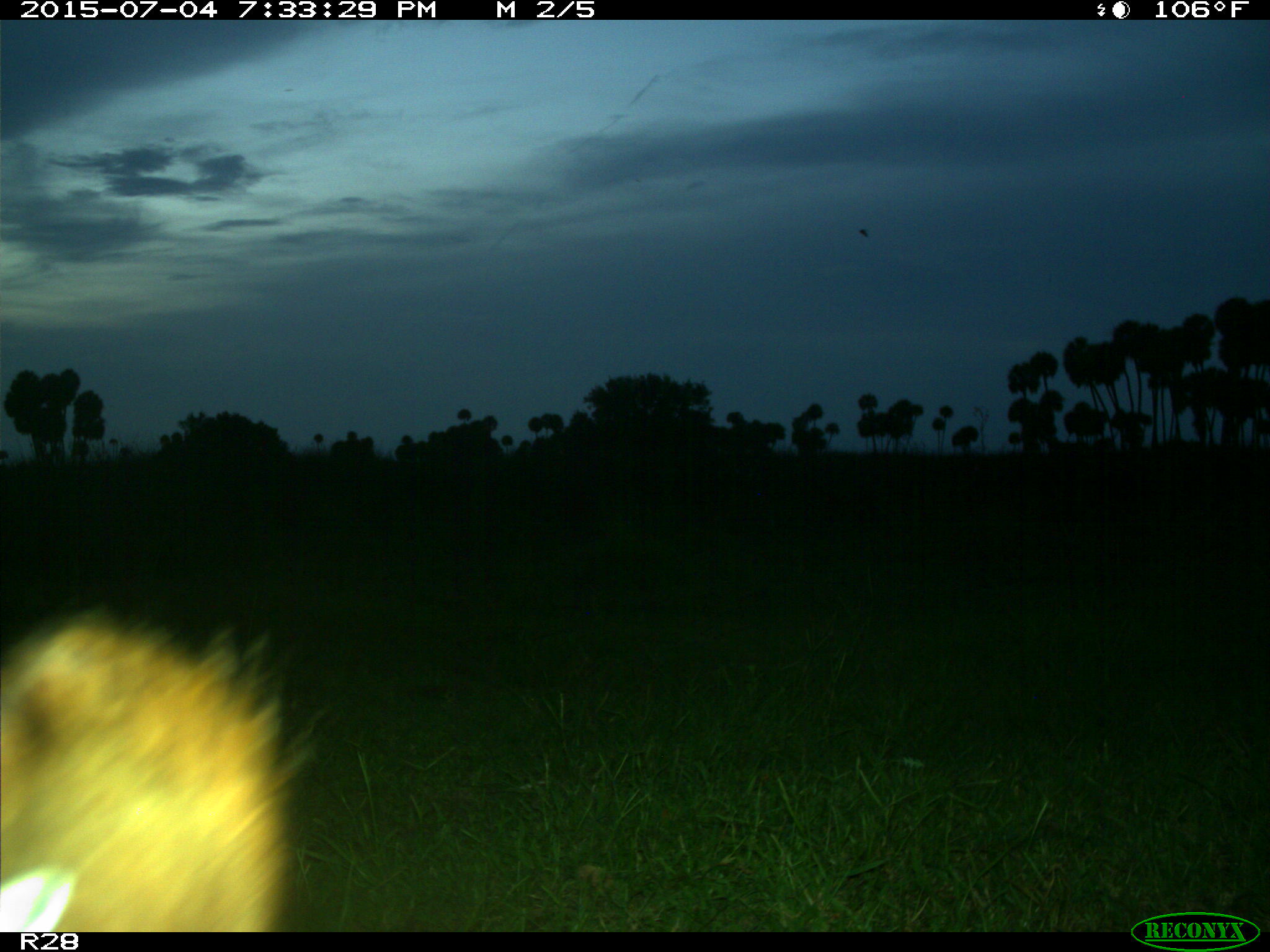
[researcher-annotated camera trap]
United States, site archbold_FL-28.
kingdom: Animalia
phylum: Chordata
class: Mammalia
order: Artiodactyla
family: Bovidae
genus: Bos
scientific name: Bos taurus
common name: domestic cow